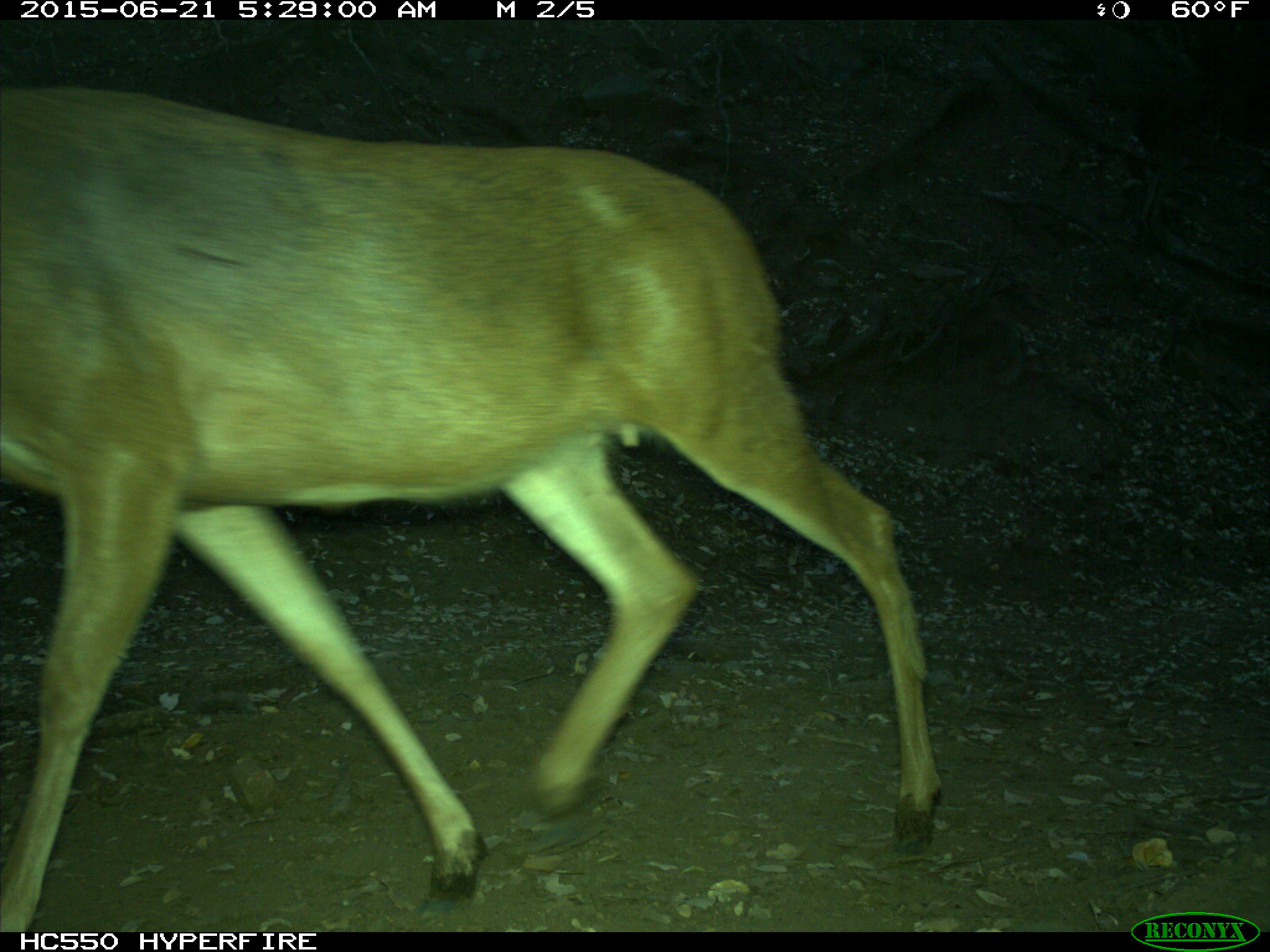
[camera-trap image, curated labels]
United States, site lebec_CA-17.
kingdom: Animalia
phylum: Chordata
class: Mammalia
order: Artiodactyla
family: Cervidae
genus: Odocoileus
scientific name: Odocoileus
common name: deer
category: unidentified deer